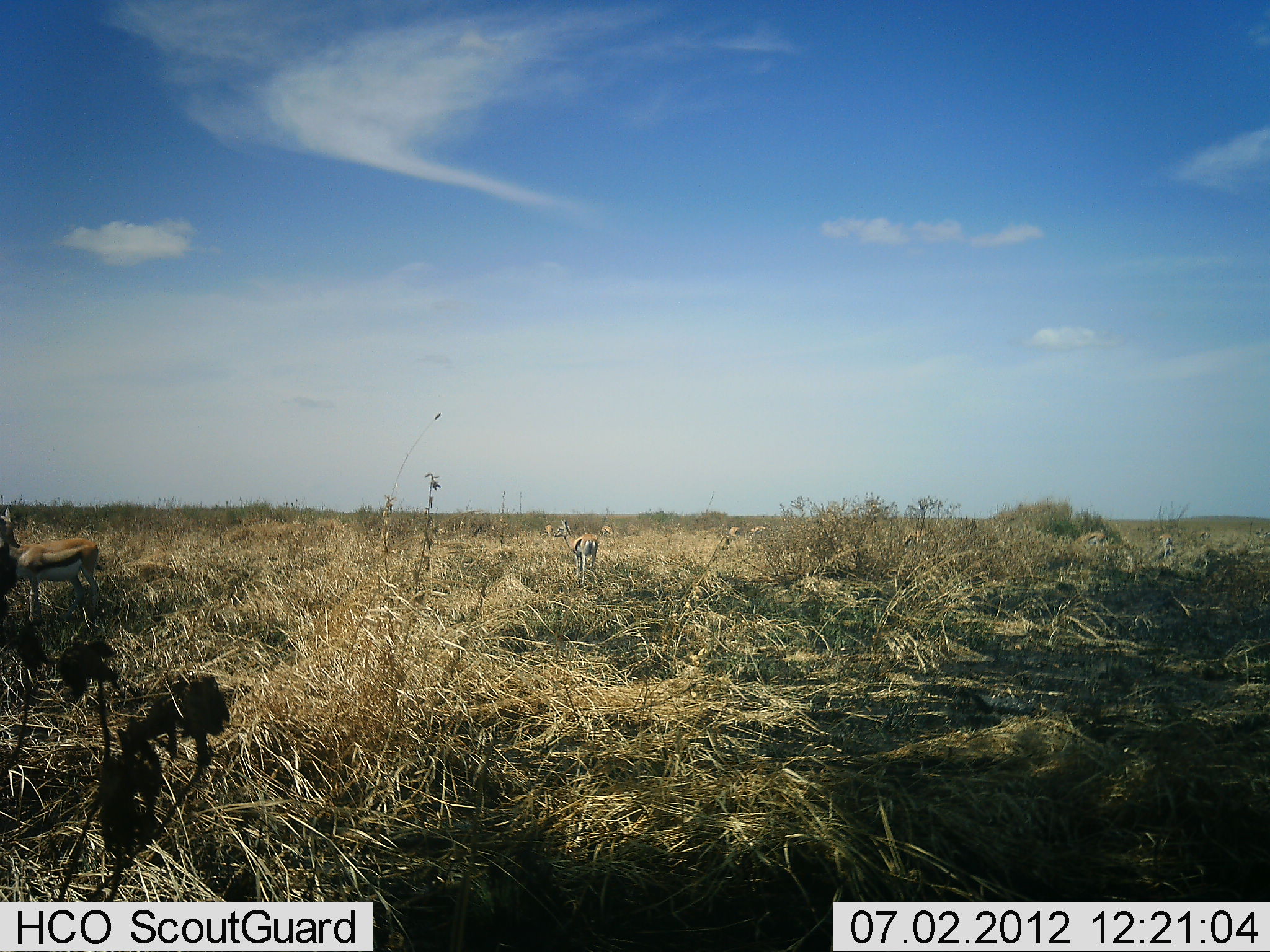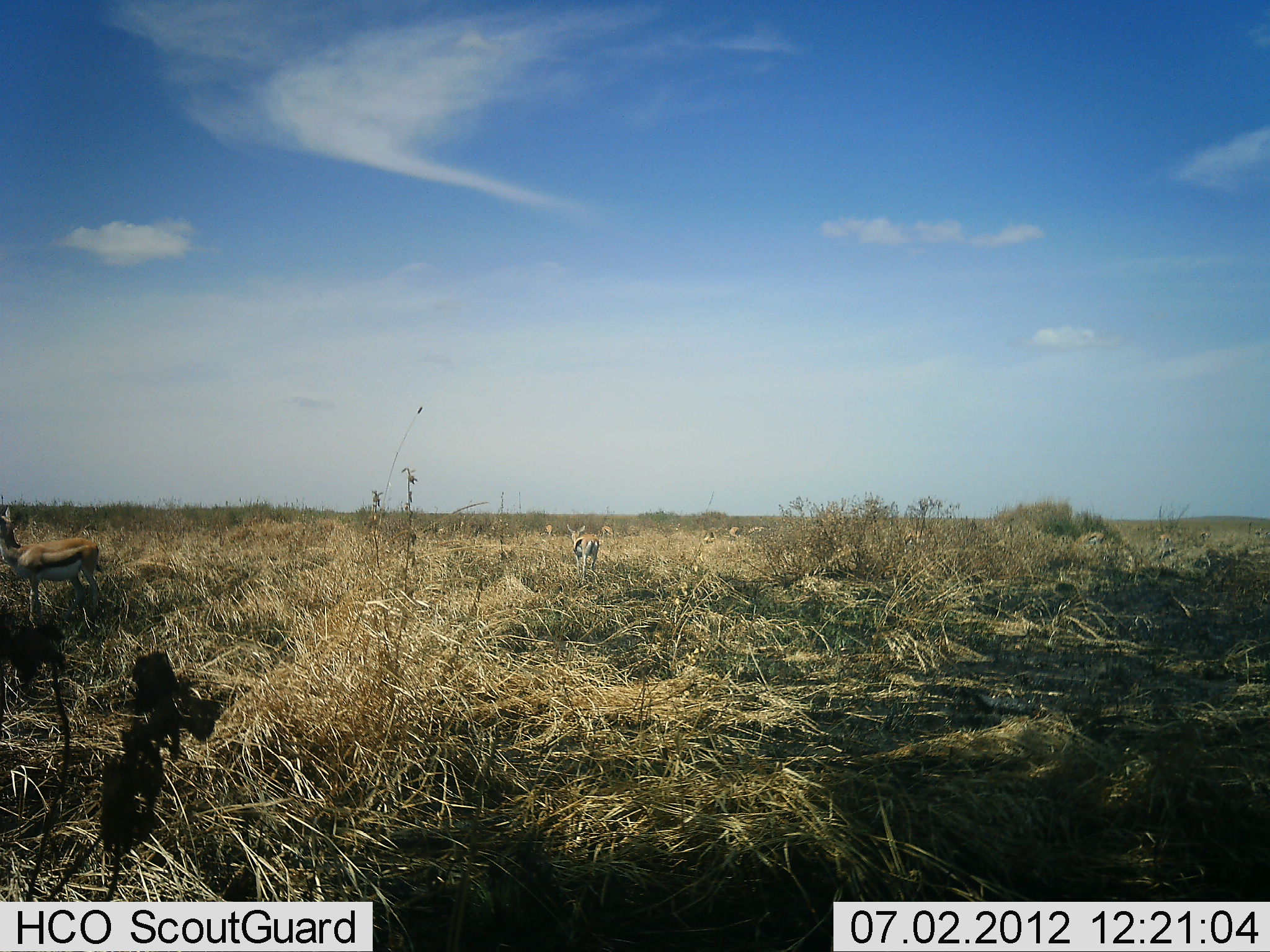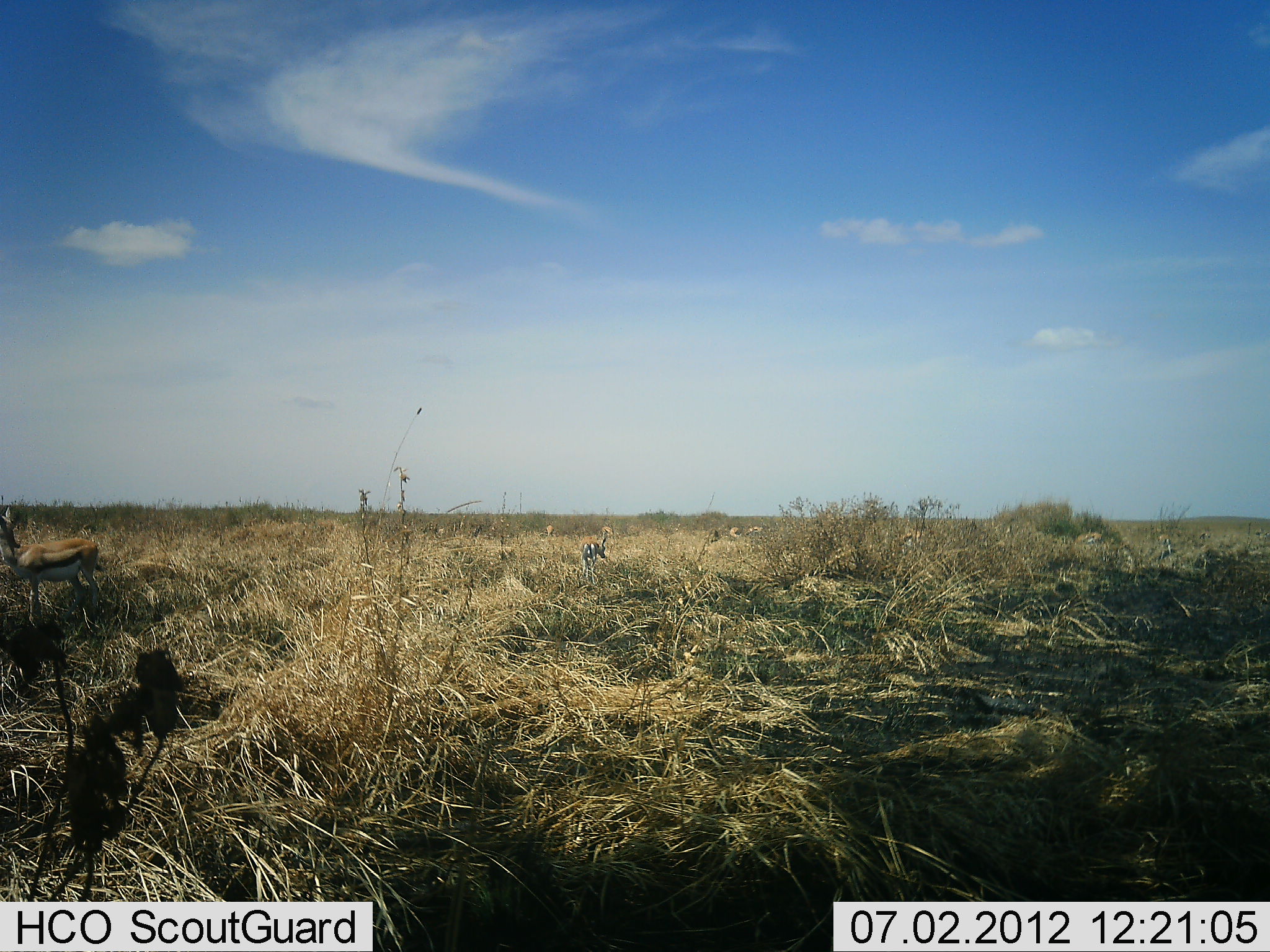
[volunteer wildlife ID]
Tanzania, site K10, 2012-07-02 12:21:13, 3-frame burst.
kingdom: Animalia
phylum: Chordata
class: Mammalia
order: Artiodactyla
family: Bovidae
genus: Eudorcas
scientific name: Eudorcas thomsonii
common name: thomson's gazelle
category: gazellethomsons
Gazellethomsons (thomson's gazelle) (Eudorcas thomsonii), count 2. Behavior (volunteer vote fractions): standing 100%, resting 0%, moving 20%, interacting 0%. Young present (vote fraction): 0%. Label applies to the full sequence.